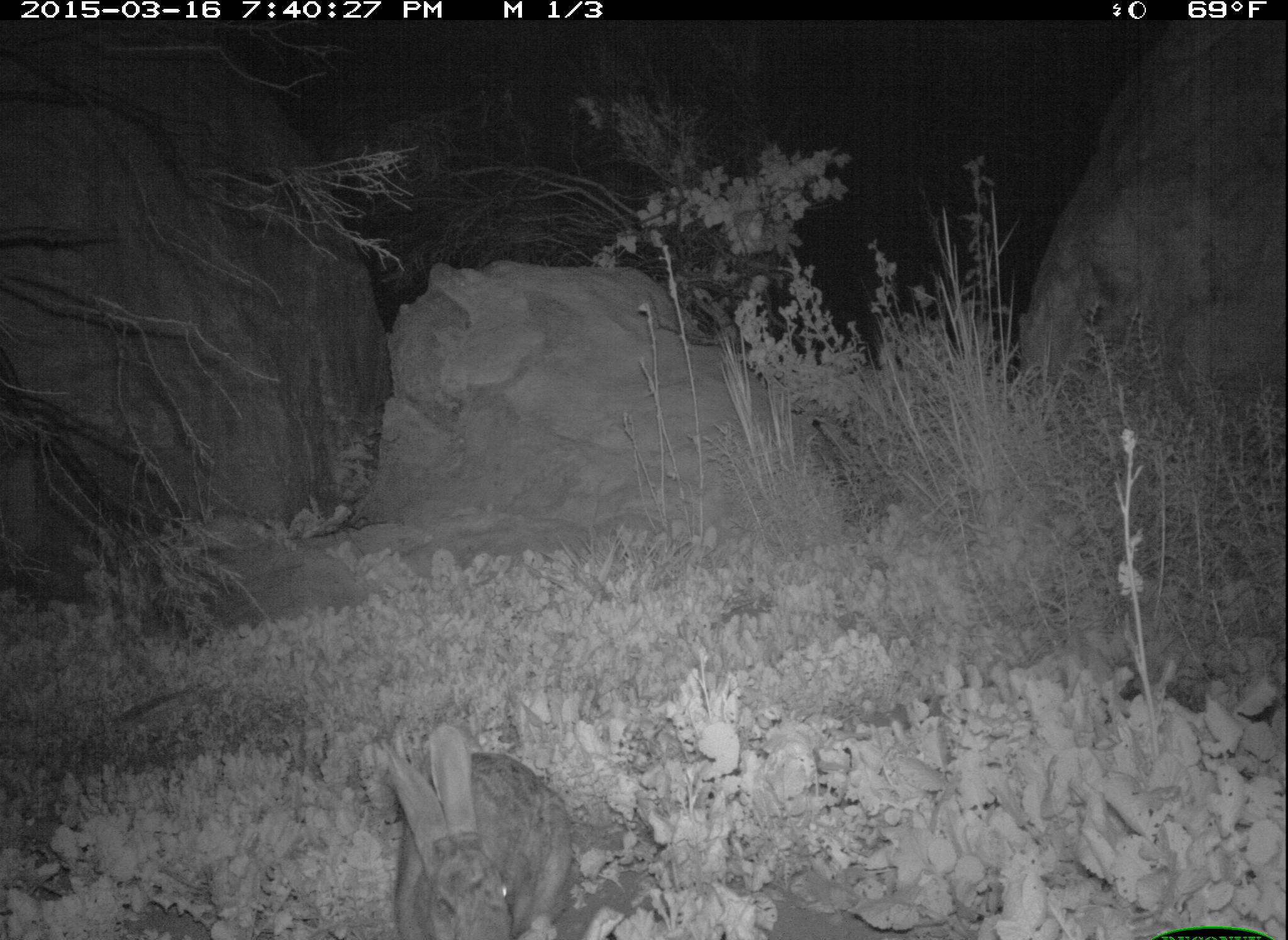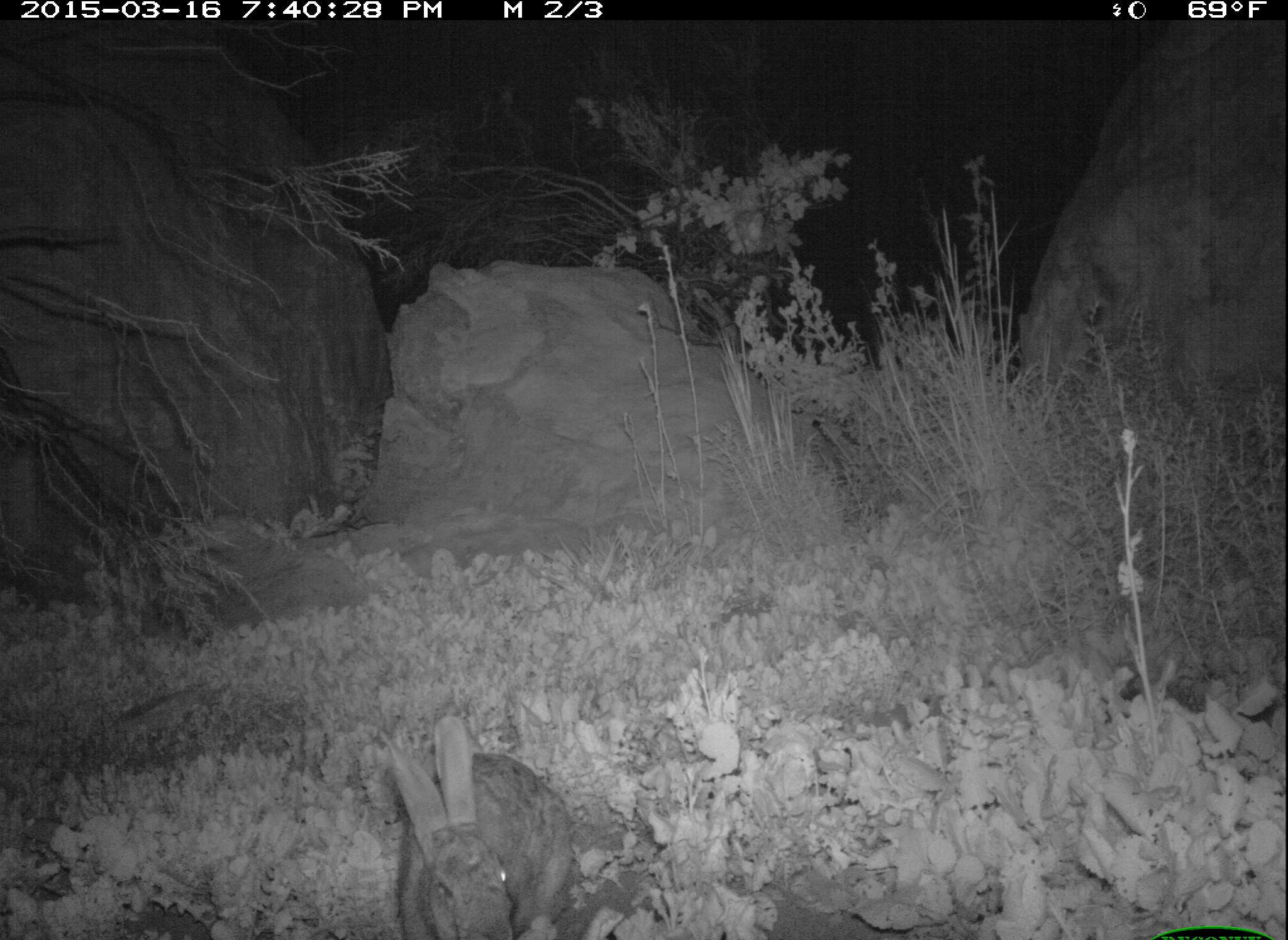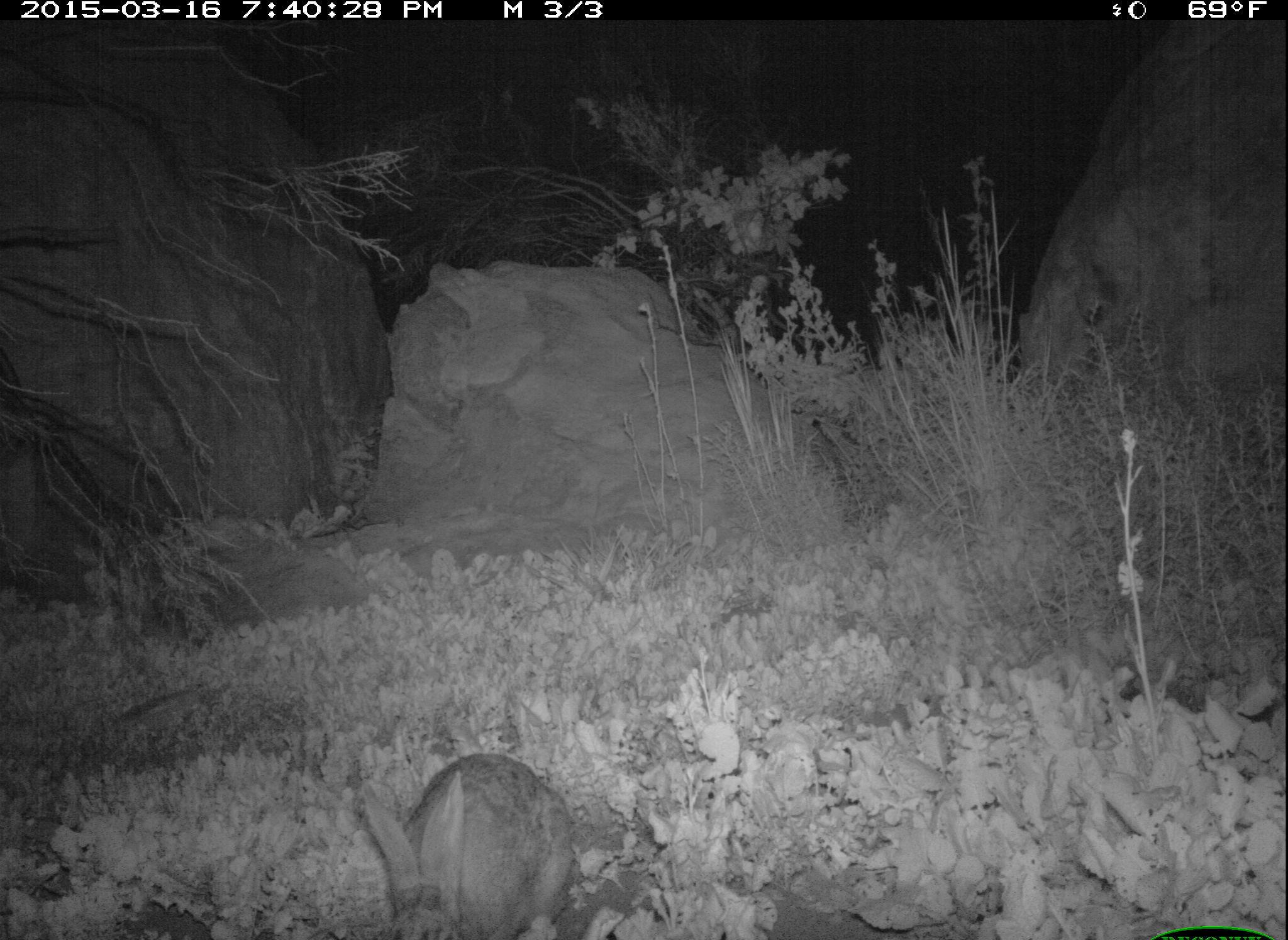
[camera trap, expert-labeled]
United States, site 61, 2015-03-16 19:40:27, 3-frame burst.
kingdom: Animalia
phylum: Chordata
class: Mammalia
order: Lagomorpha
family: Leporidae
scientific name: Leporidae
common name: rabbits and hares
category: rabbit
Rabbit (rabbits and hares) (Leporidae).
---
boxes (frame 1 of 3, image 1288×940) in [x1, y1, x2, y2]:
rabbit: [359, 701, 588, 929]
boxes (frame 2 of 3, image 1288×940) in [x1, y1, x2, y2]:
rabbit: [375, 705, 580, 939]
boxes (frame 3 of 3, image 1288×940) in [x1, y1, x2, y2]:
rabbit: [356, 744, 584, 937]